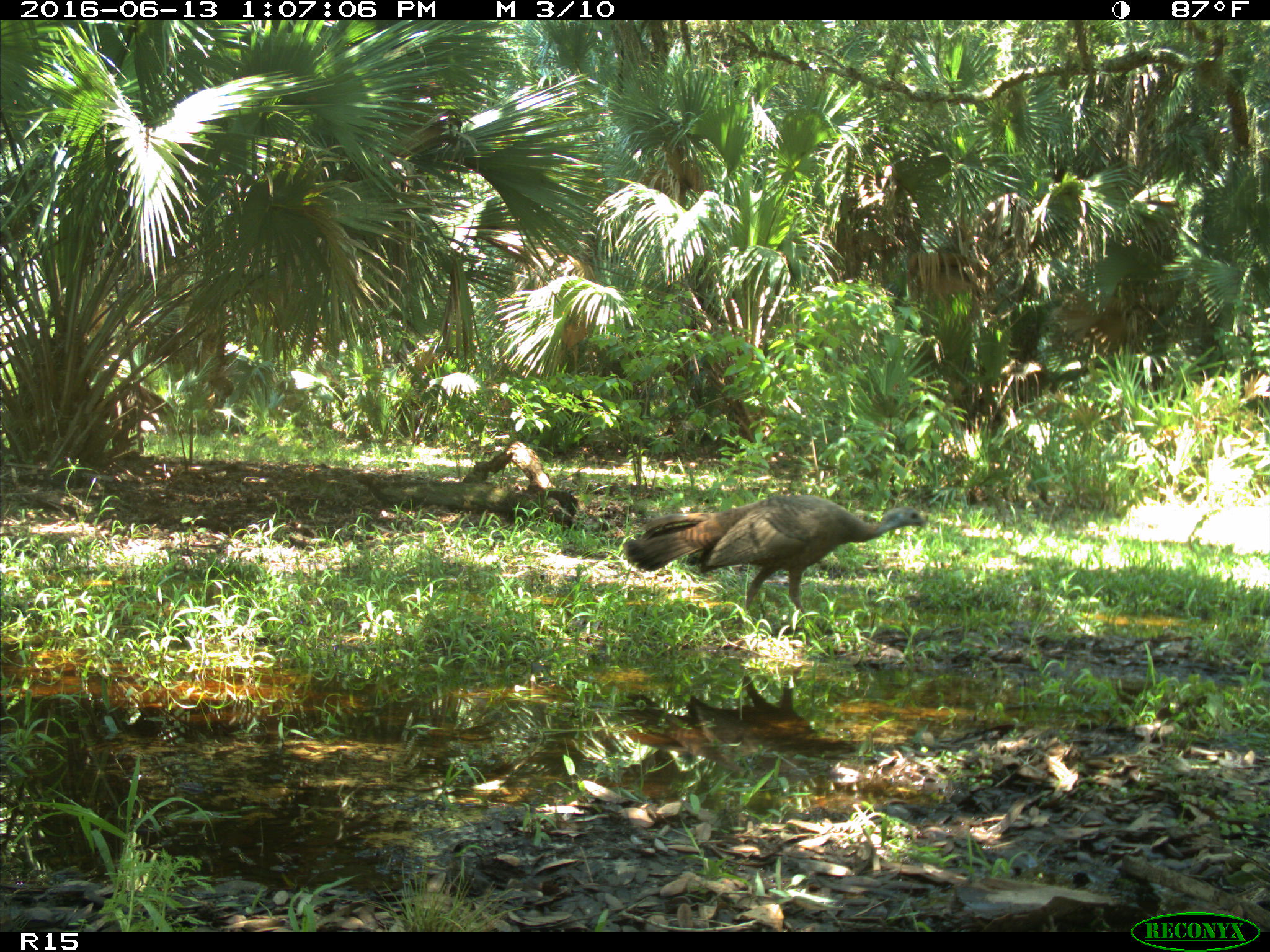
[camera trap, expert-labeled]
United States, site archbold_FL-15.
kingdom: Animalia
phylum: Chordata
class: Aves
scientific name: Aves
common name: birds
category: unidentified bird